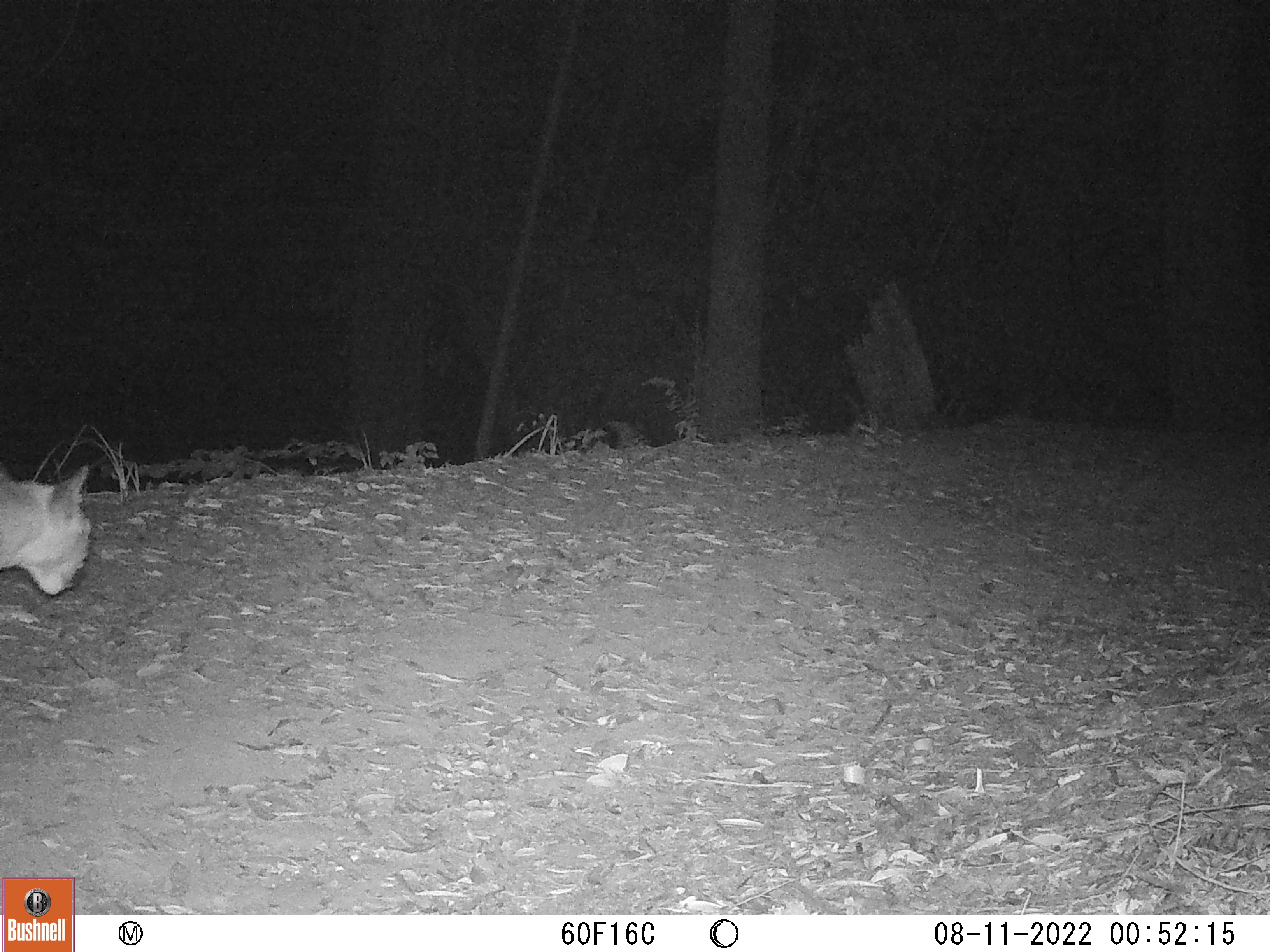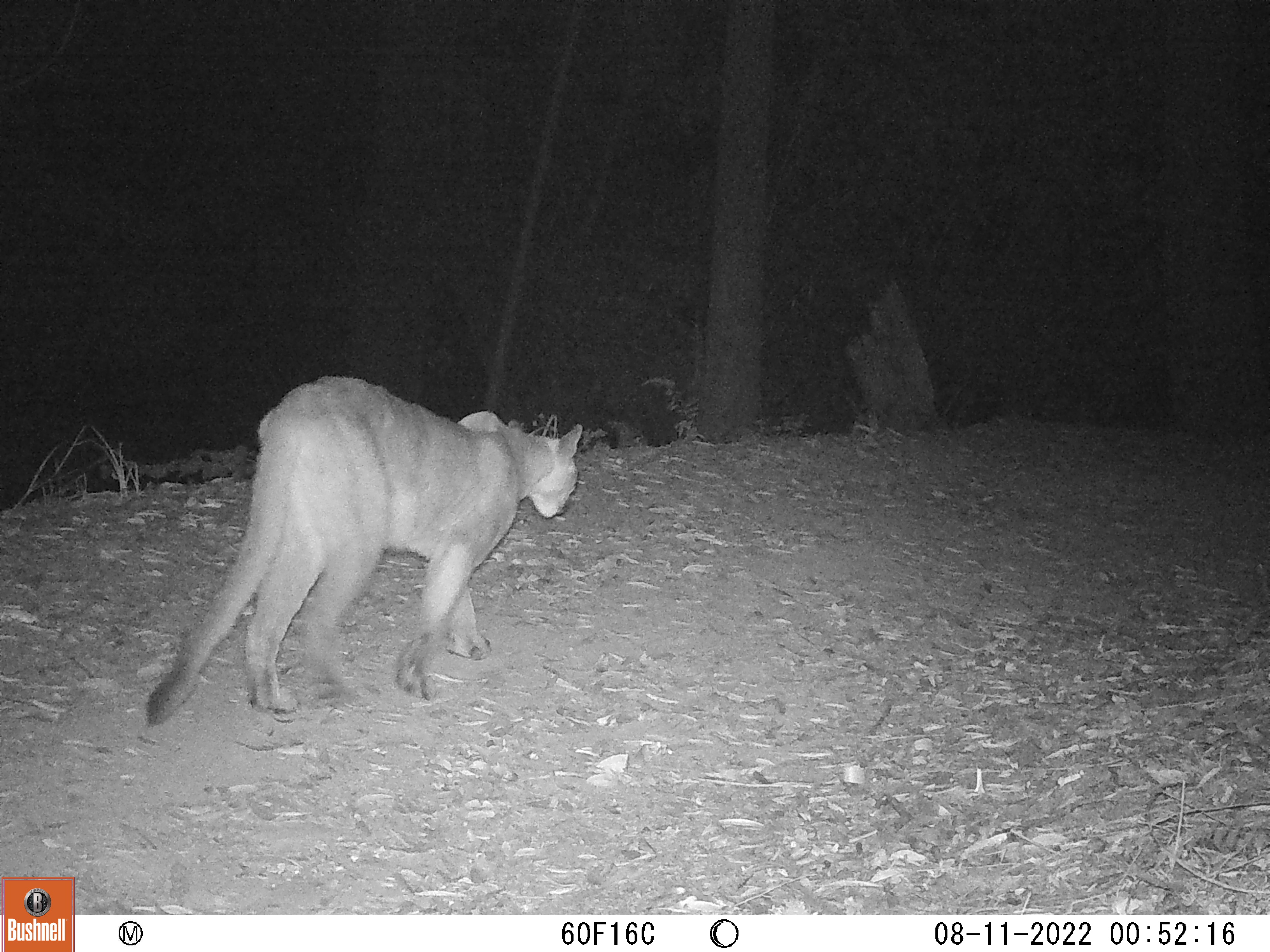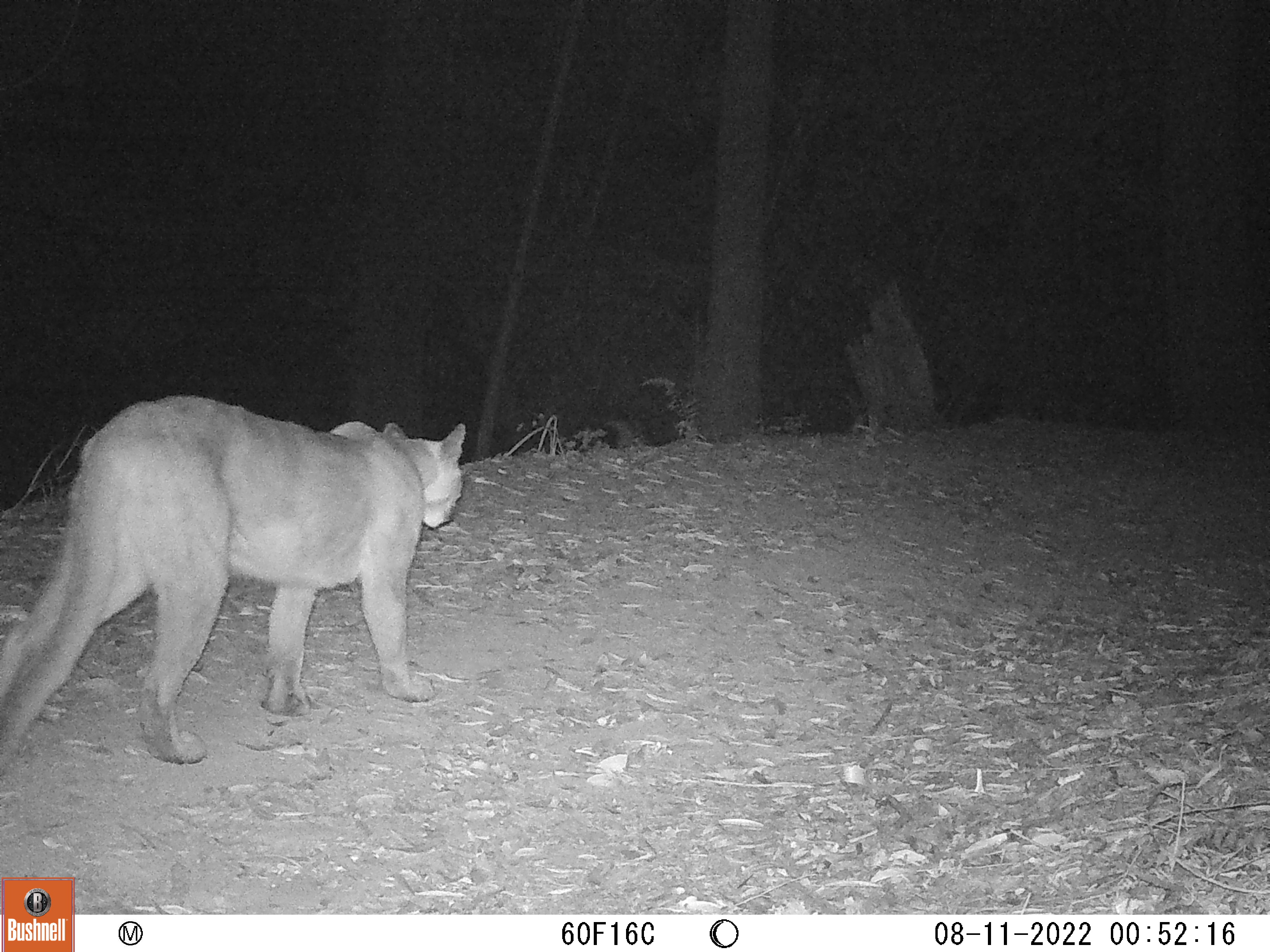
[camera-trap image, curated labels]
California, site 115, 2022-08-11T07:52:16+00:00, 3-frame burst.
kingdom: Animalia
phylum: Chordata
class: Mammalia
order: Carnivora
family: Felidae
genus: Puma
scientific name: Puma concolor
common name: puma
Puma (Puma concolor).